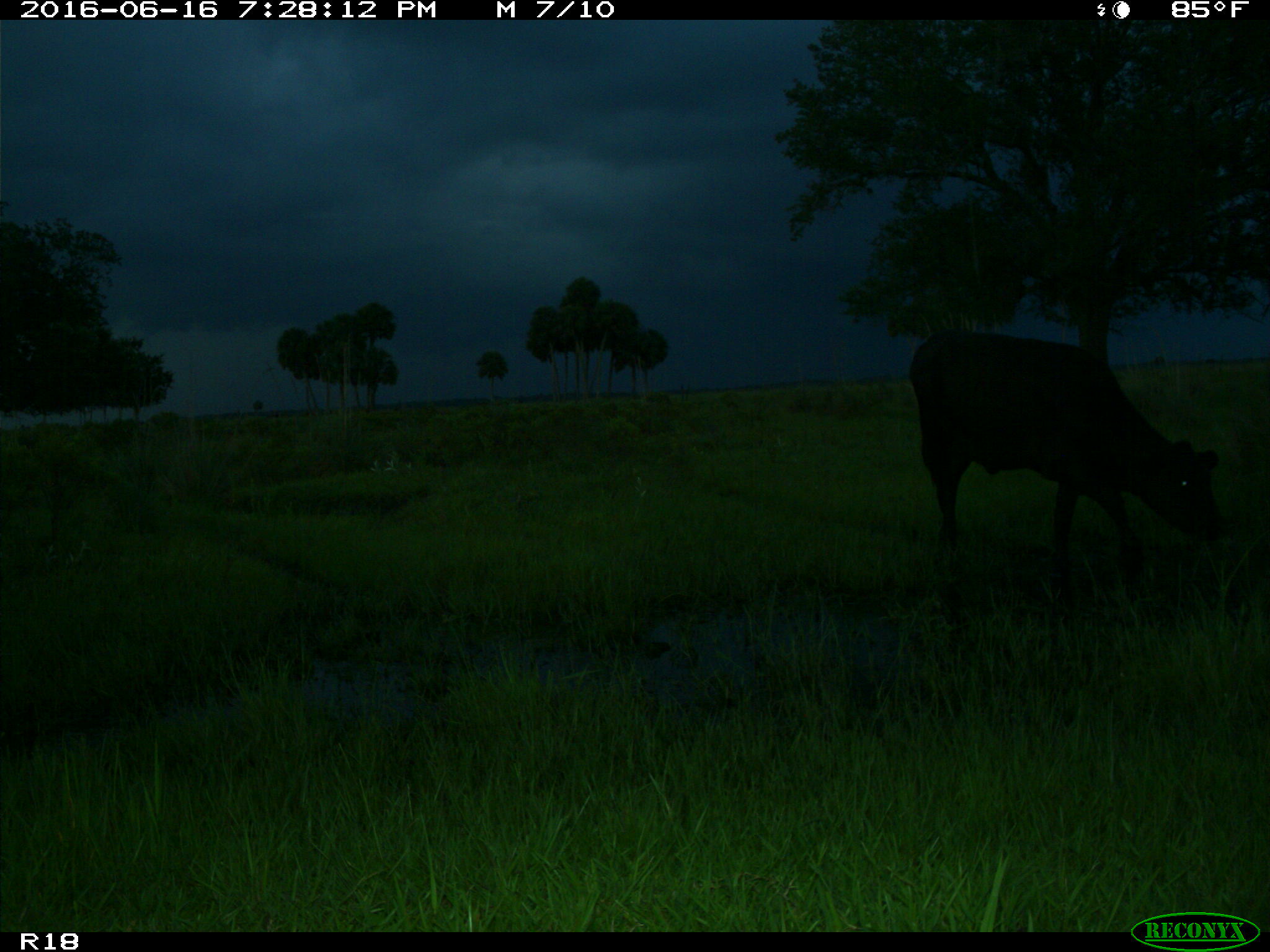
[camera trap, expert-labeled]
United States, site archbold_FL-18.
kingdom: Animalia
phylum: Chordata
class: Mammalia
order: Artiodactyla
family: Bovidae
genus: Bos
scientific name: Bos taurus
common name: domestic cow